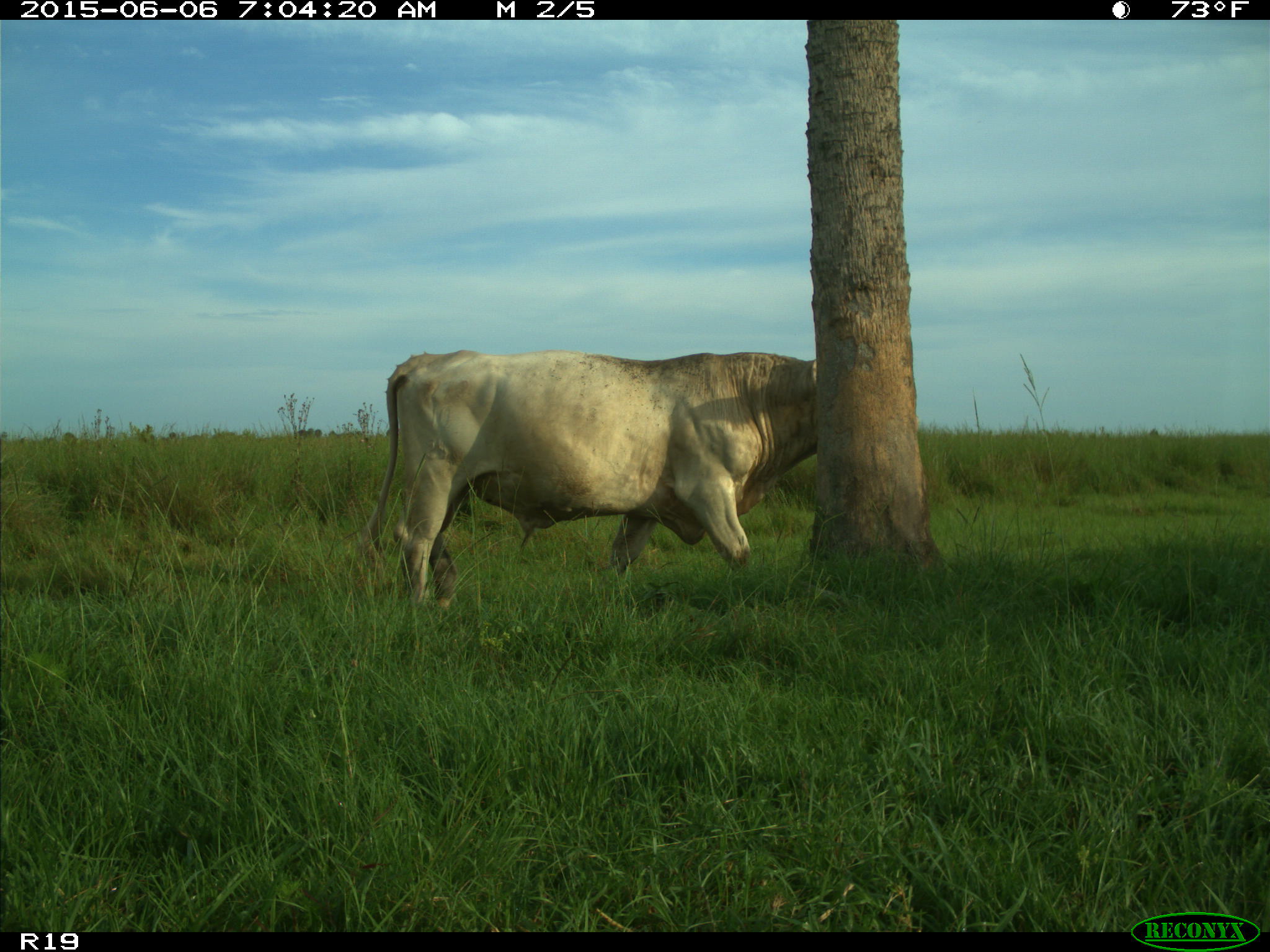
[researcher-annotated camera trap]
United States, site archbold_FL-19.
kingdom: Animalia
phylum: Chordata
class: Mammalia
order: Artiodactyla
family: Bovidae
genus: Bos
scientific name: Bos taurus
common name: domestic cow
Bos taurus (domestic cow).